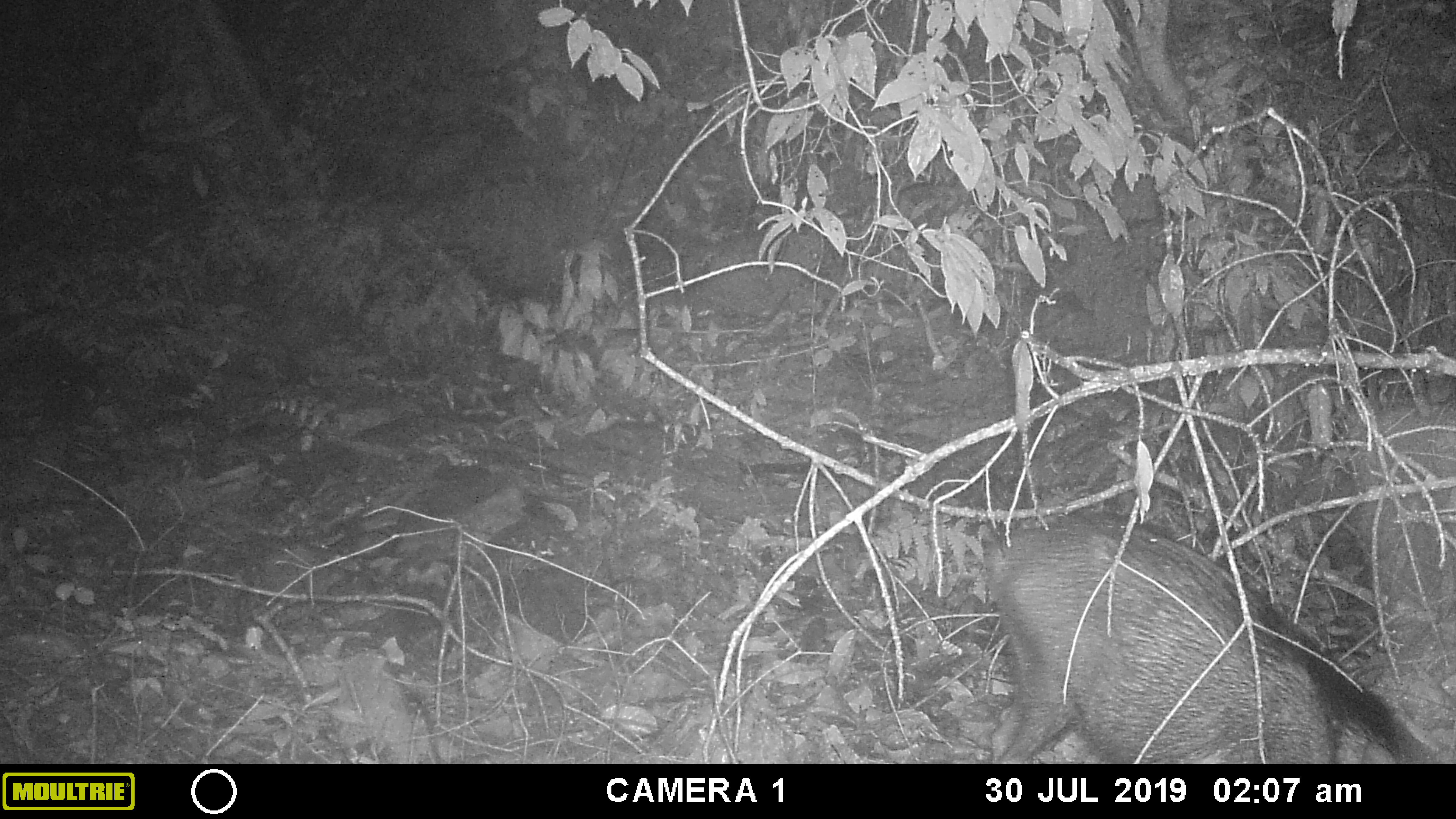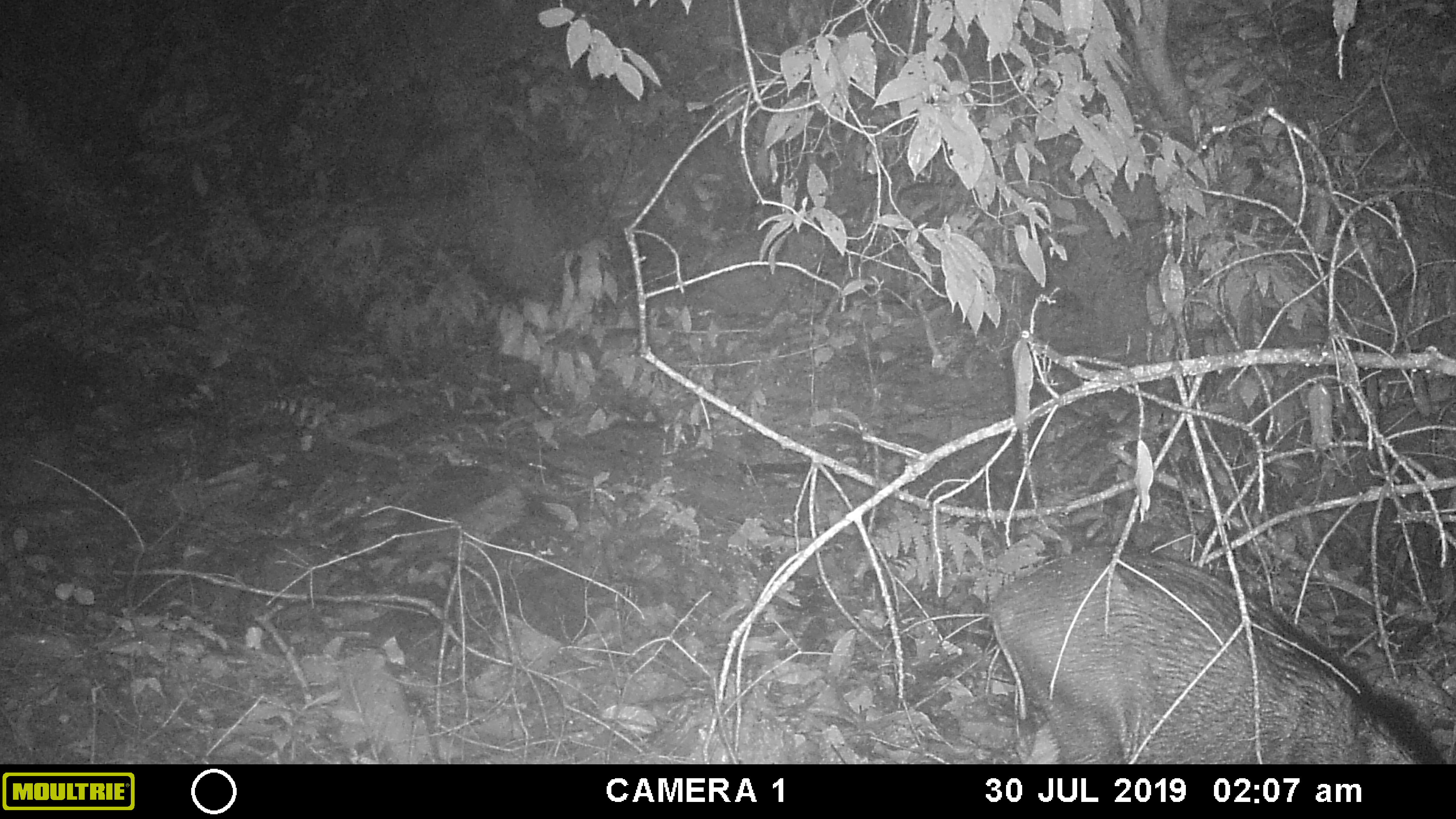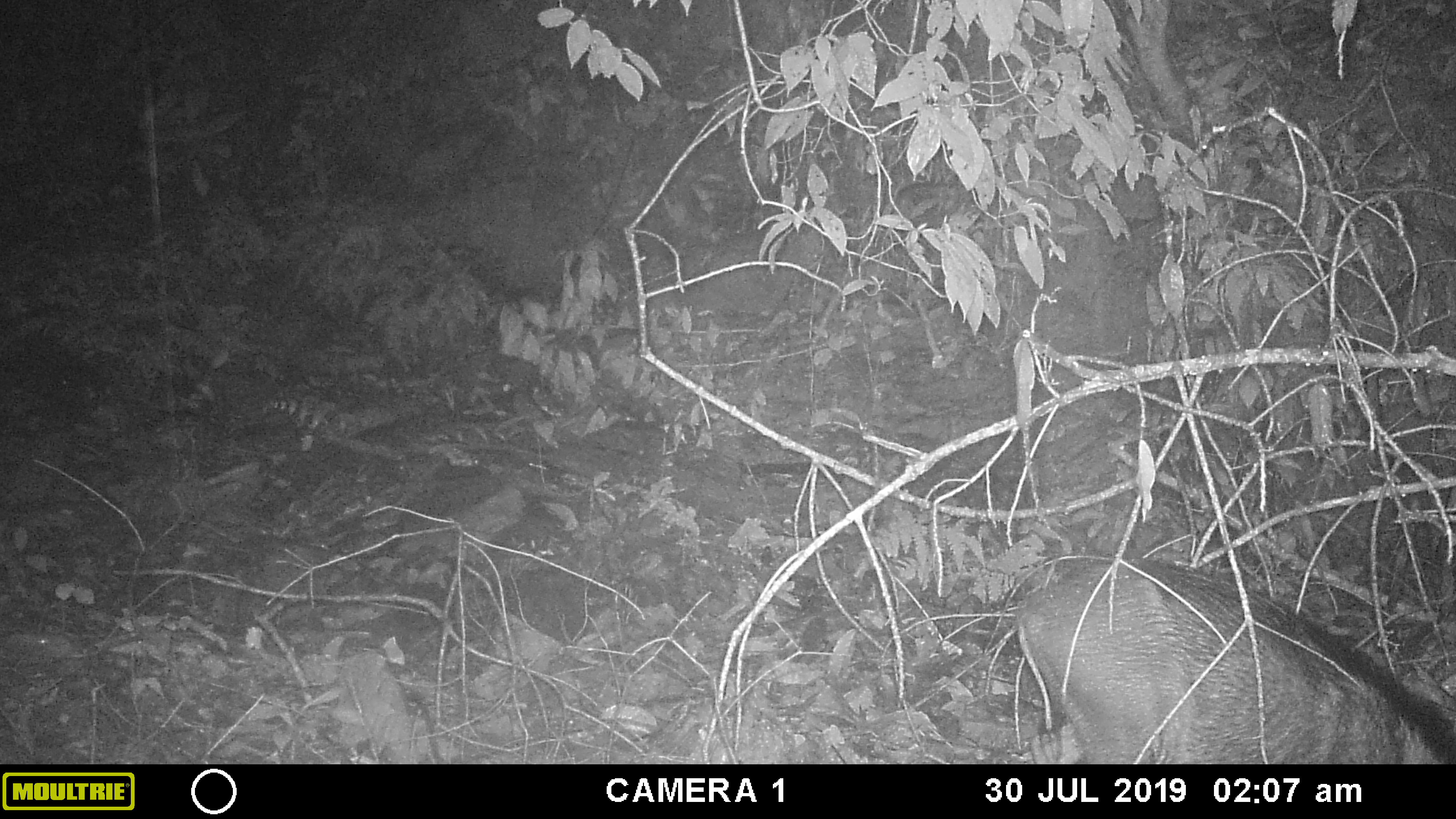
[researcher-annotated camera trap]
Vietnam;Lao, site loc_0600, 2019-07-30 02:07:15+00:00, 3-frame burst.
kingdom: Animalia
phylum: Chordata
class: Mammalia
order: Artiodactyla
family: Suidae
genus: Sus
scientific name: Sus scrofa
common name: eurasian wild pig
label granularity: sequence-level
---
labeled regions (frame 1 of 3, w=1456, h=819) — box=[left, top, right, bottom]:
eurasian wild pig: box=[981, 511, 1438, 764]; box=[1347, 388, 1456, 617]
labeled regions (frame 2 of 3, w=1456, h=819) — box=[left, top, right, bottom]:
eurasian wild pig: box=[986, 544, 1443, 762]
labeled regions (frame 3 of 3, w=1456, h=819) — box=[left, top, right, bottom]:
eurasian wild pig: box=[1014, 552, 1456, 763]